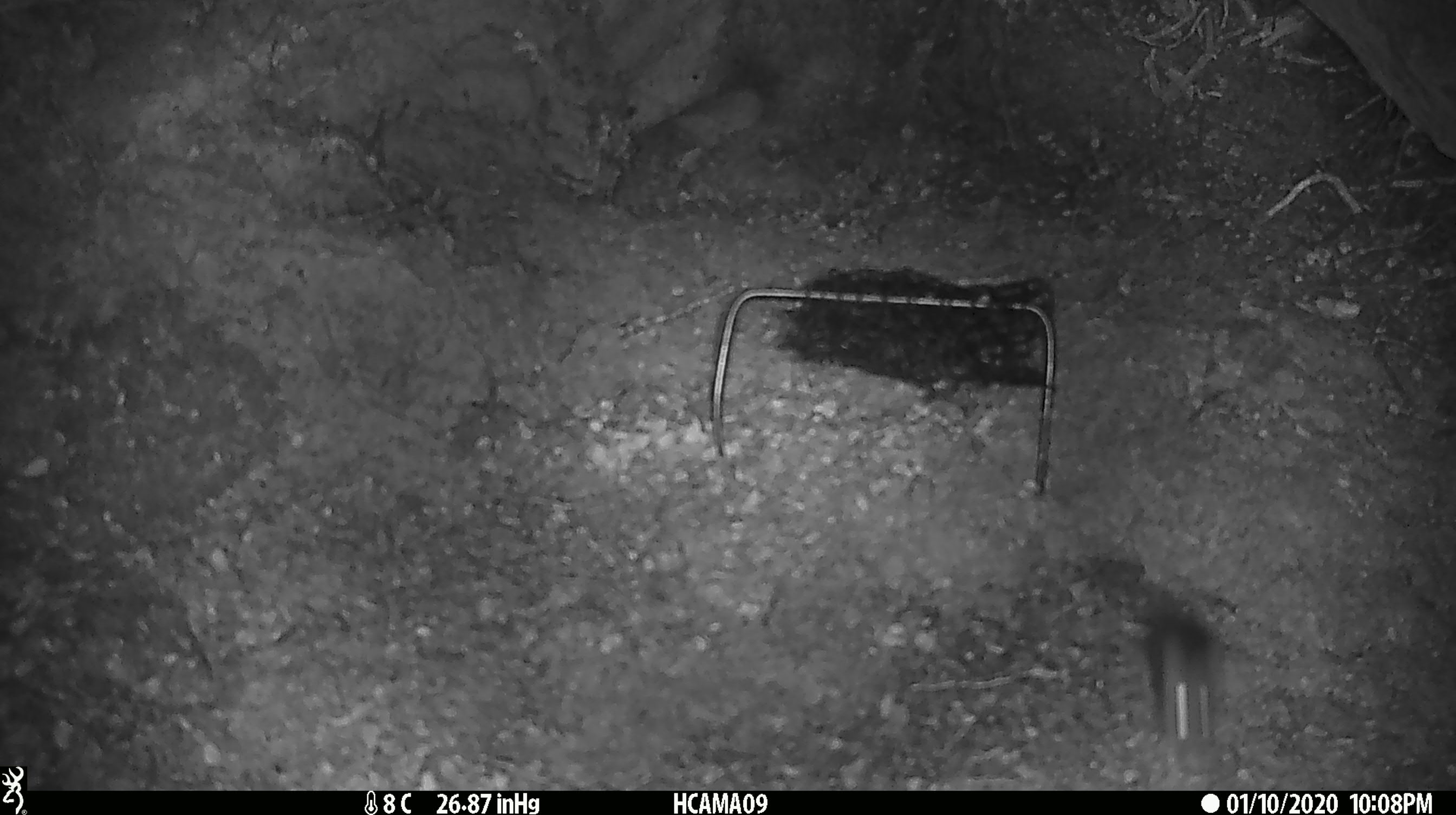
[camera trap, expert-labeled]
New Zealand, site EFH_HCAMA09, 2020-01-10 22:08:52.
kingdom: Animalia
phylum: Chordata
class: Mammalia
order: Rodentia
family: Muridae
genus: Mus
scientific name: Mus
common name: mouse